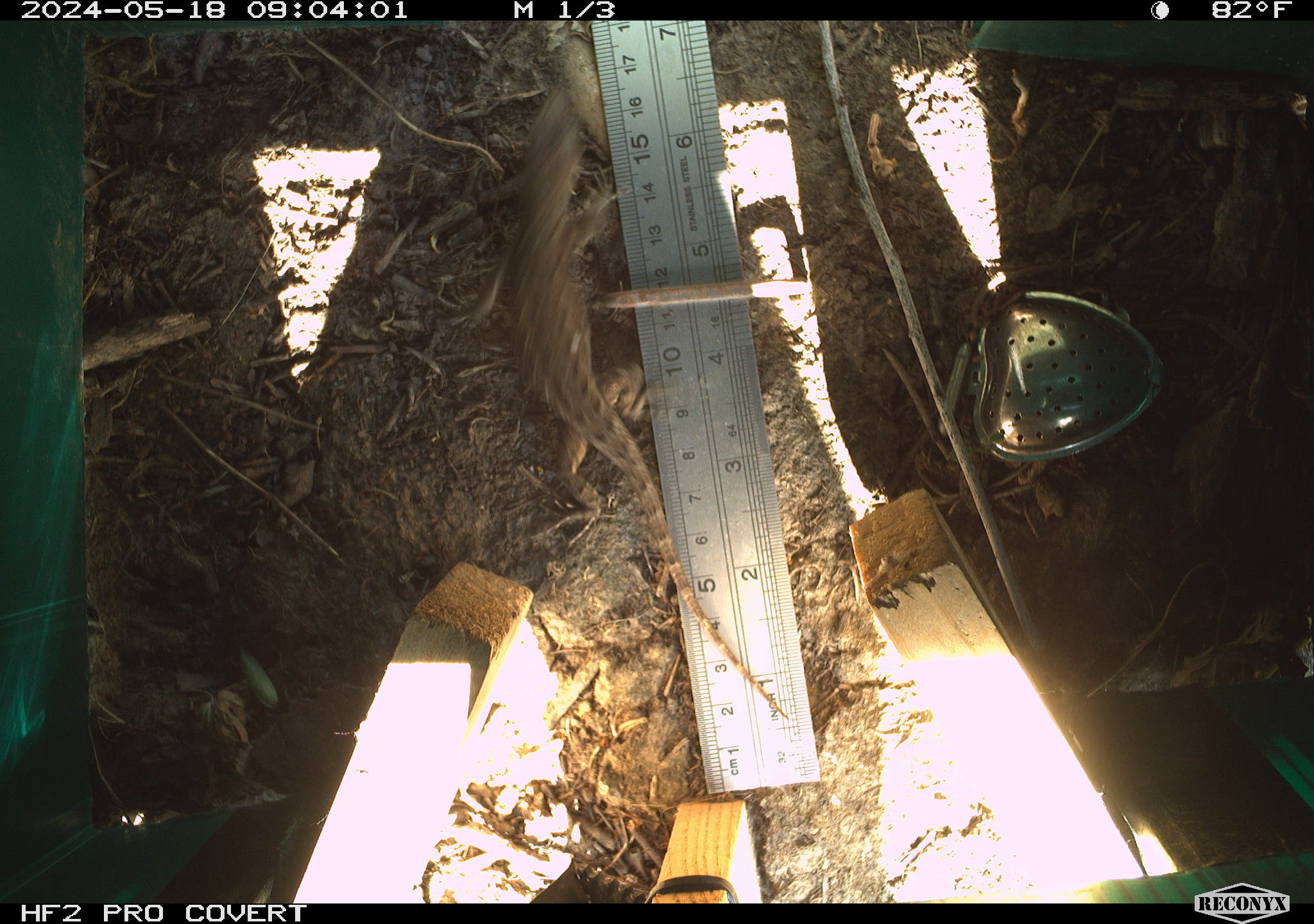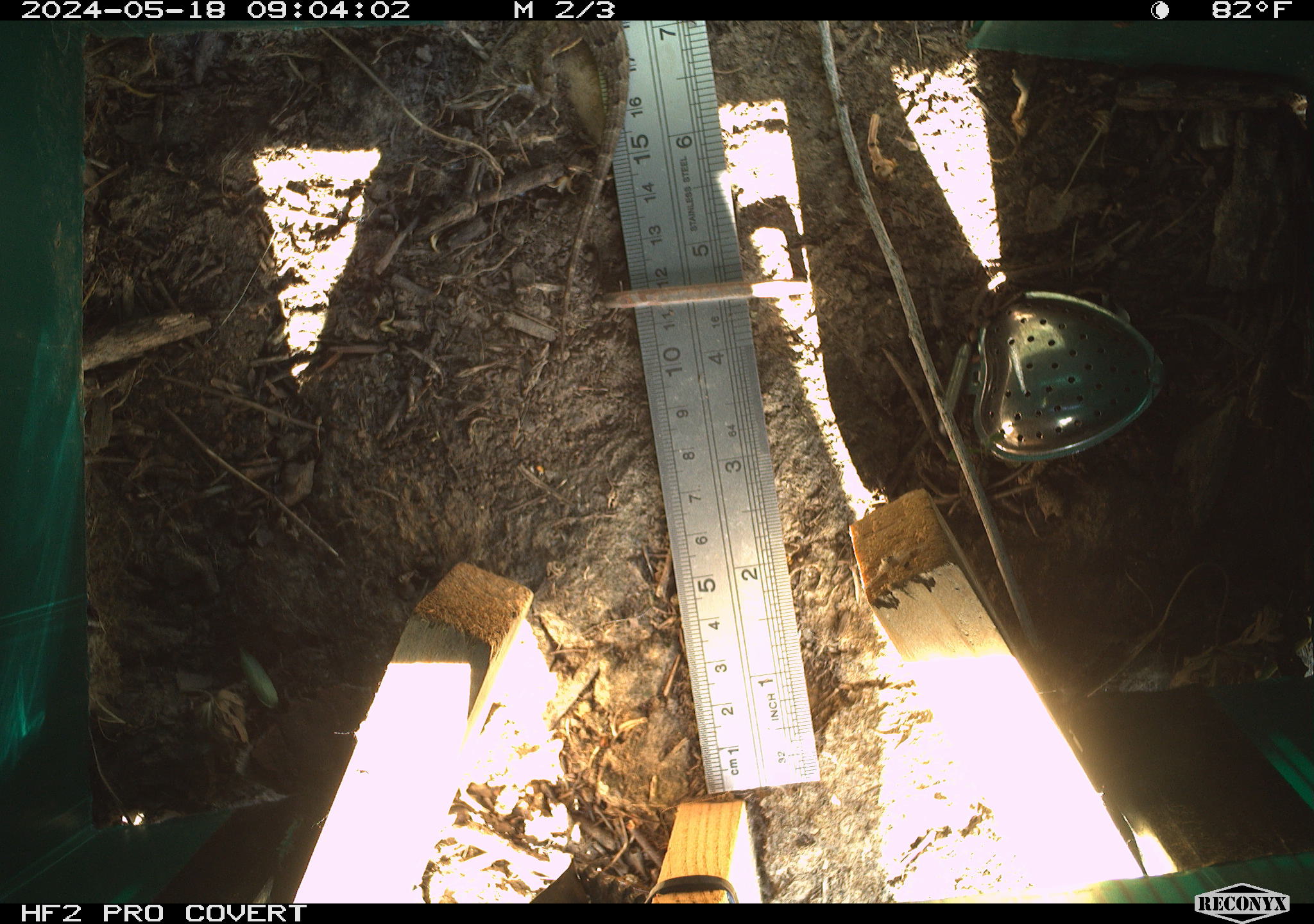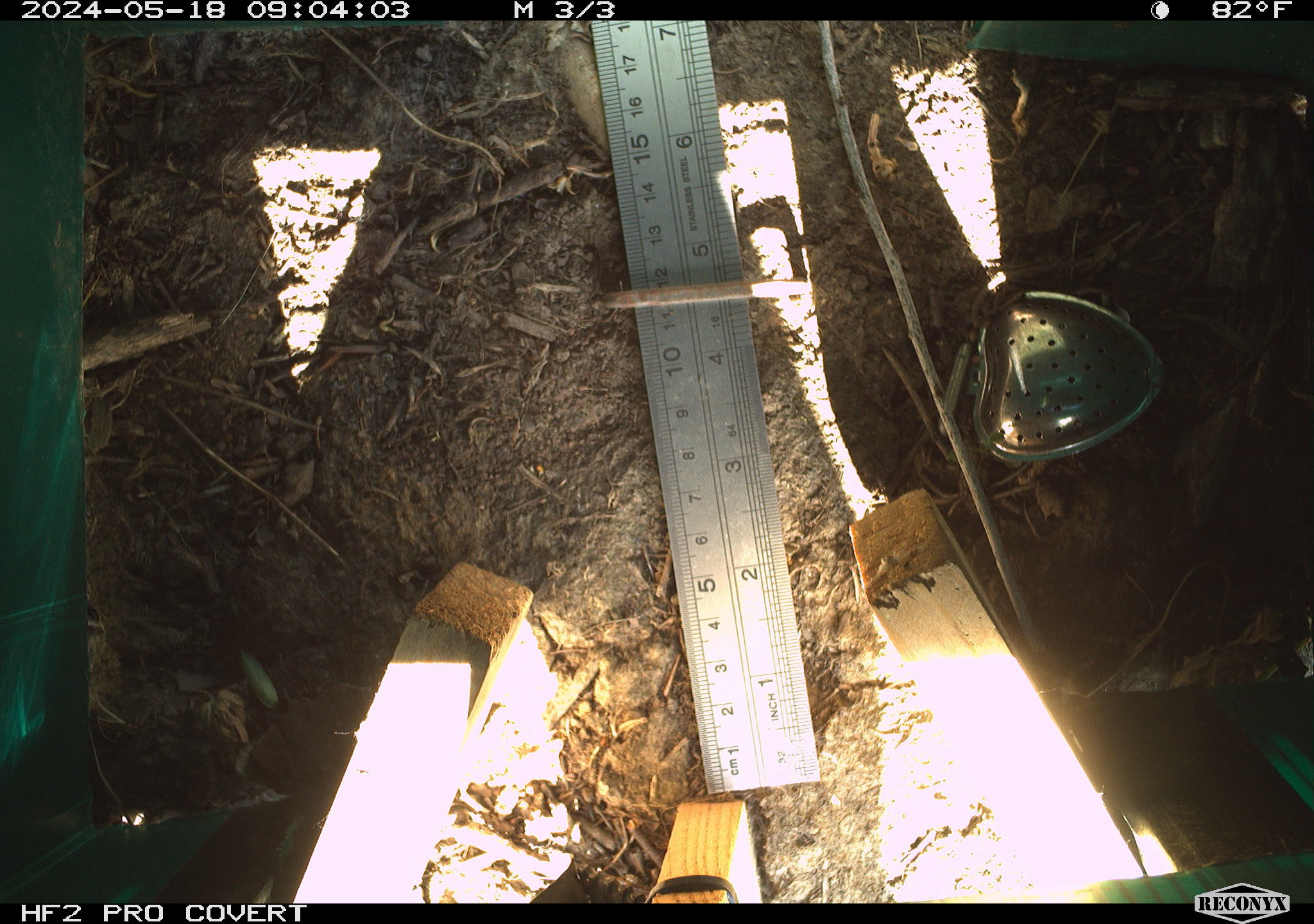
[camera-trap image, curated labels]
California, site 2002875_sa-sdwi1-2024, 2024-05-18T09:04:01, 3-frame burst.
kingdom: Animalia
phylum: Chordata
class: Reptilia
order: Squamata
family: Phrynosomatidae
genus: Sceloporus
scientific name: Sceloporus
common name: spiny lizards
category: sceloporus species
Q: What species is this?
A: Sceloporus species (spiny lizards) (Sceloporus).